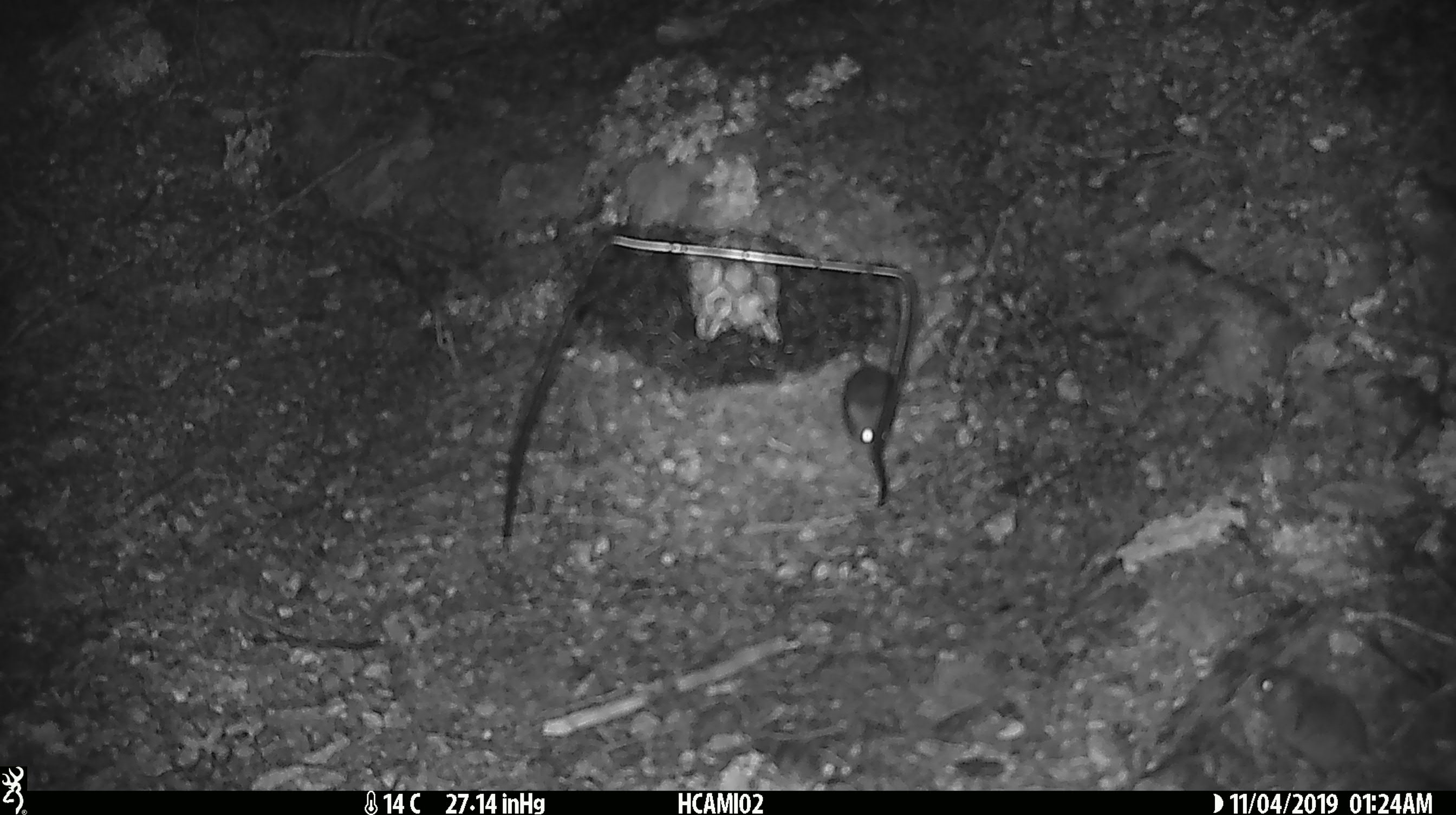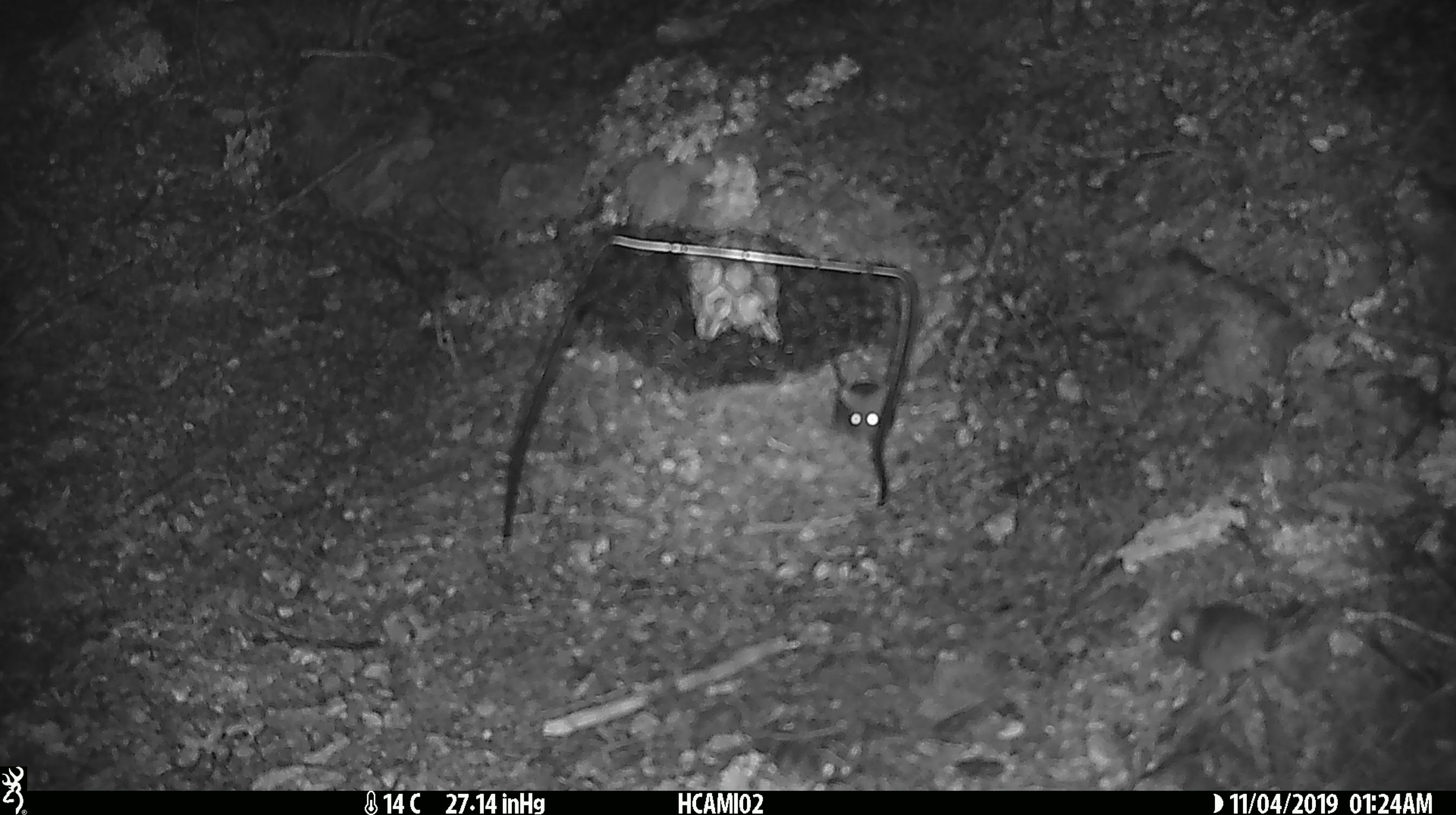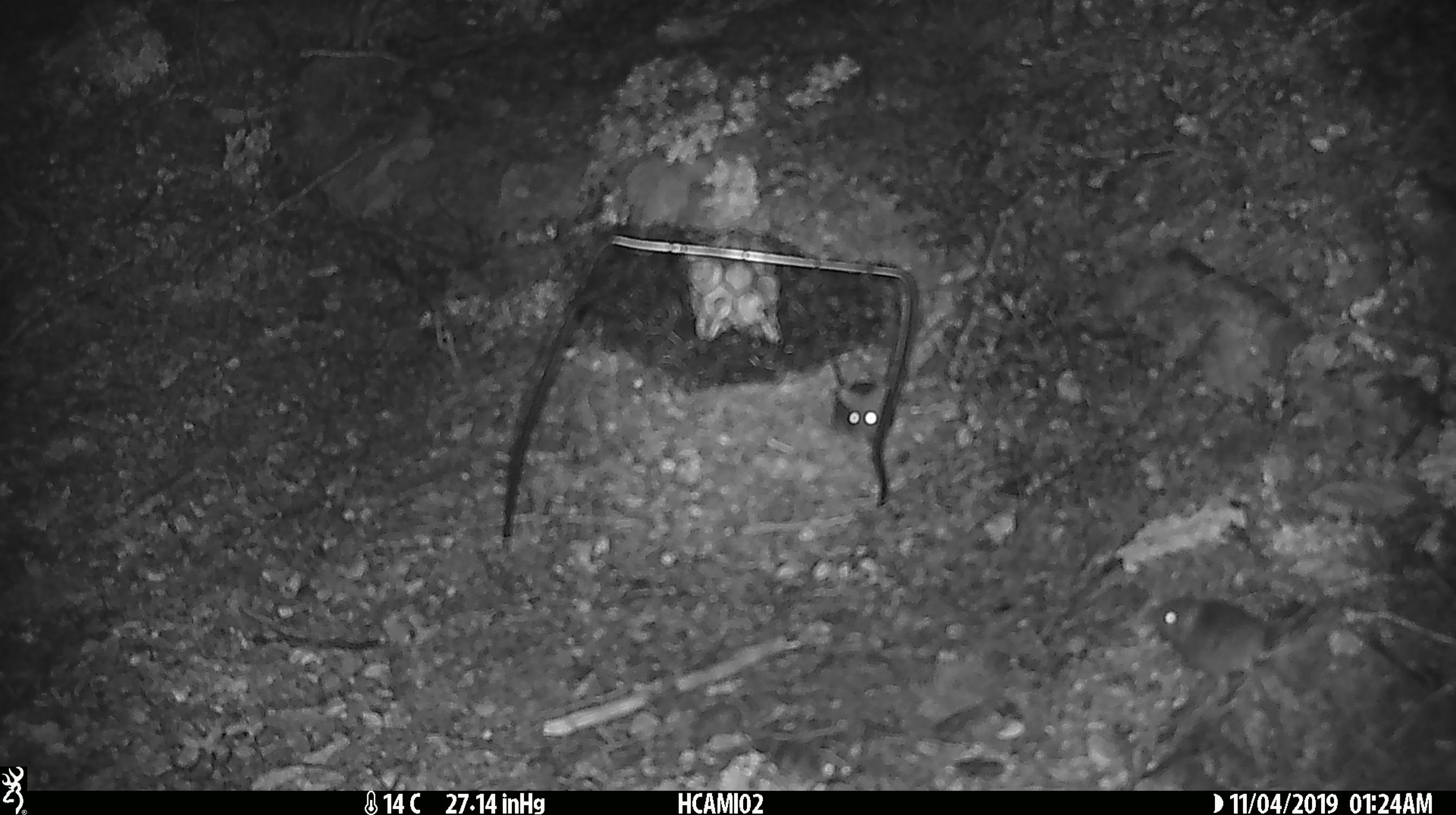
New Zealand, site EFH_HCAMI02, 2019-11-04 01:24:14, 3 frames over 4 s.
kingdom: Animalia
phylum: Chordata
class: Mammalia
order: Rodentia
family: Muridae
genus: Mus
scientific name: Mus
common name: mouse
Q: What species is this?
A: Mouse (Mus).